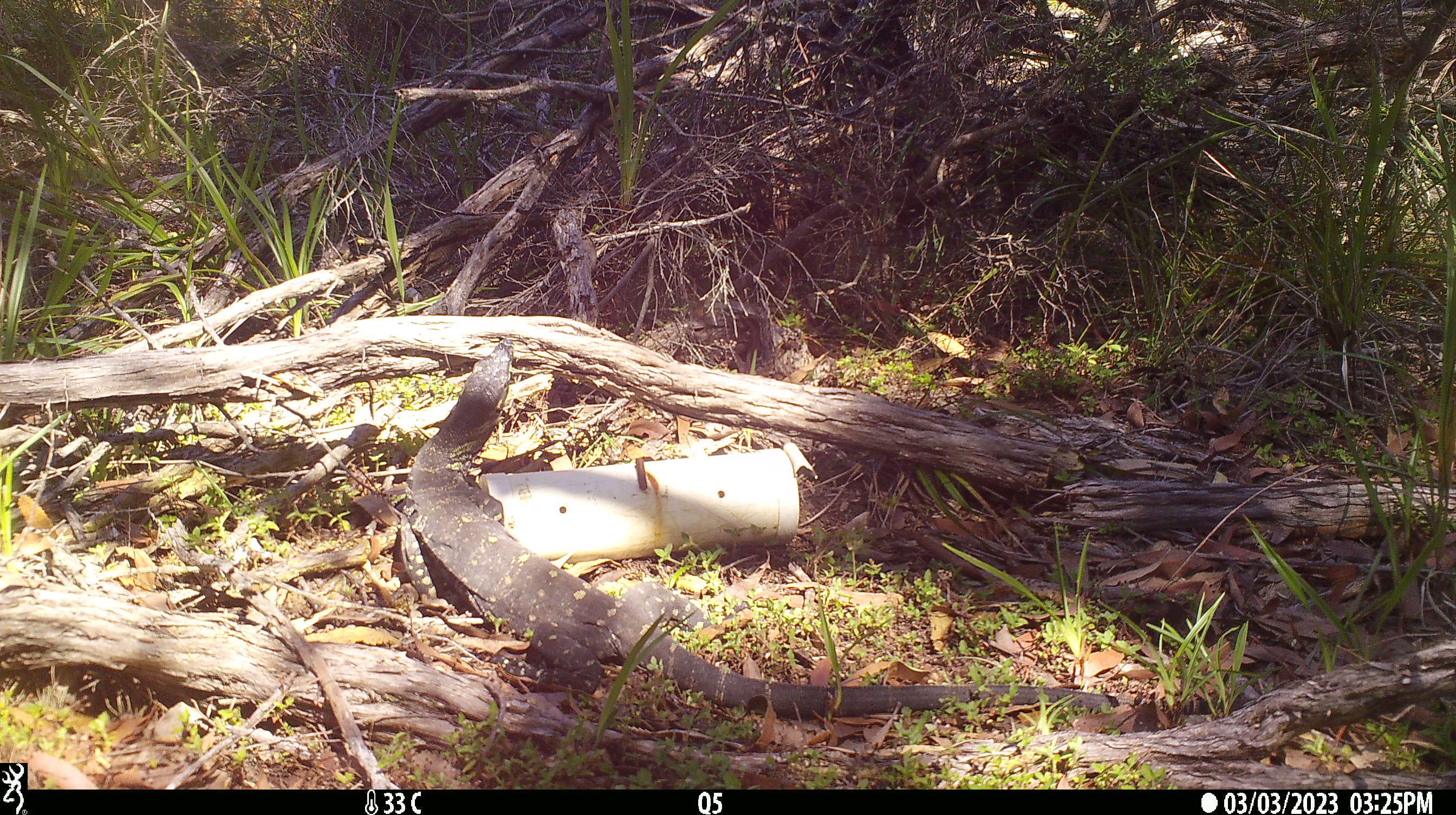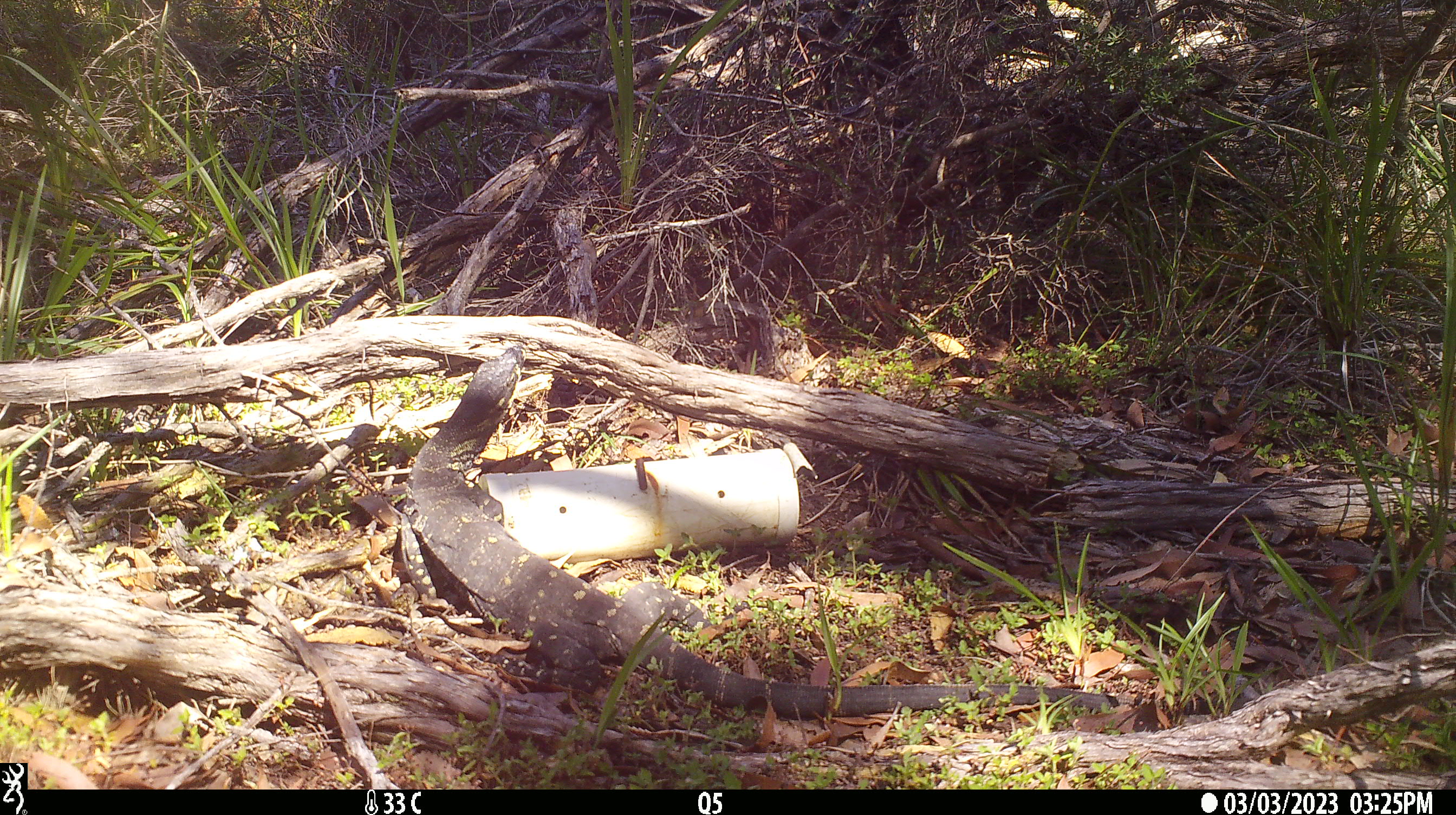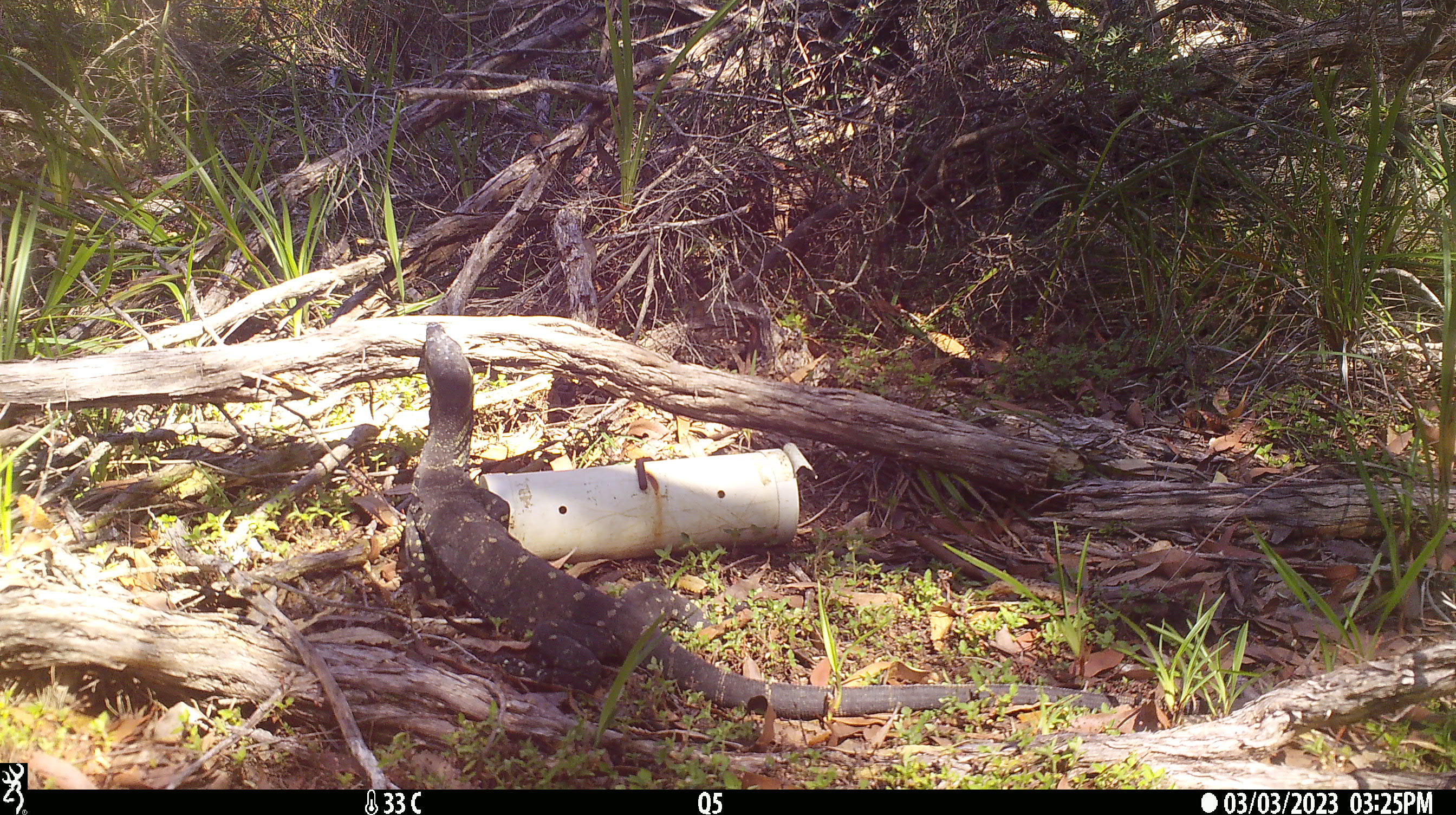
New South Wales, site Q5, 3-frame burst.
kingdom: Animalia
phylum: Chordata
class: Reptilia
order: Squamata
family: Varanidae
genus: Varanus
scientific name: Varanus varius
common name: lace monitor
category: goanna